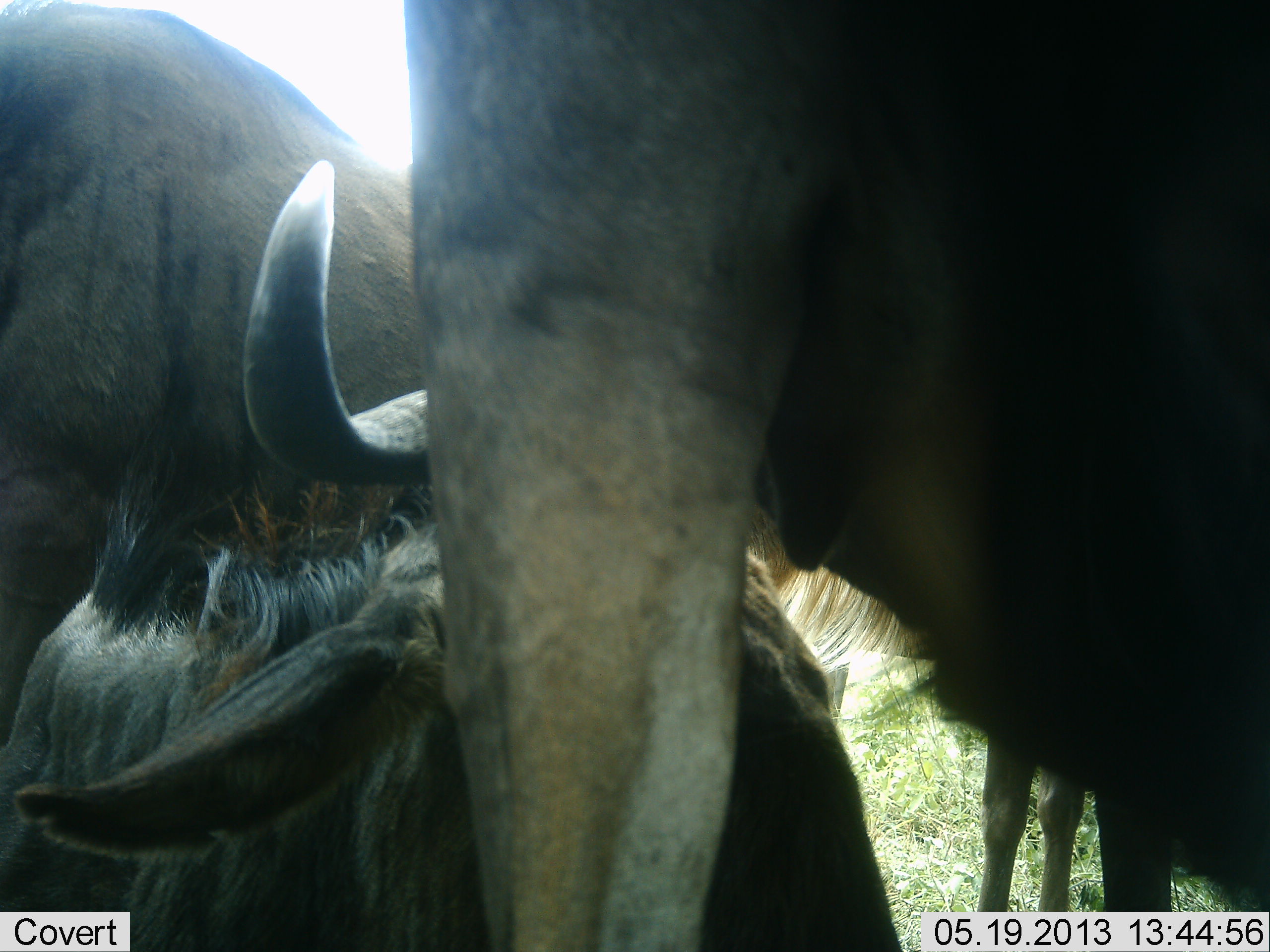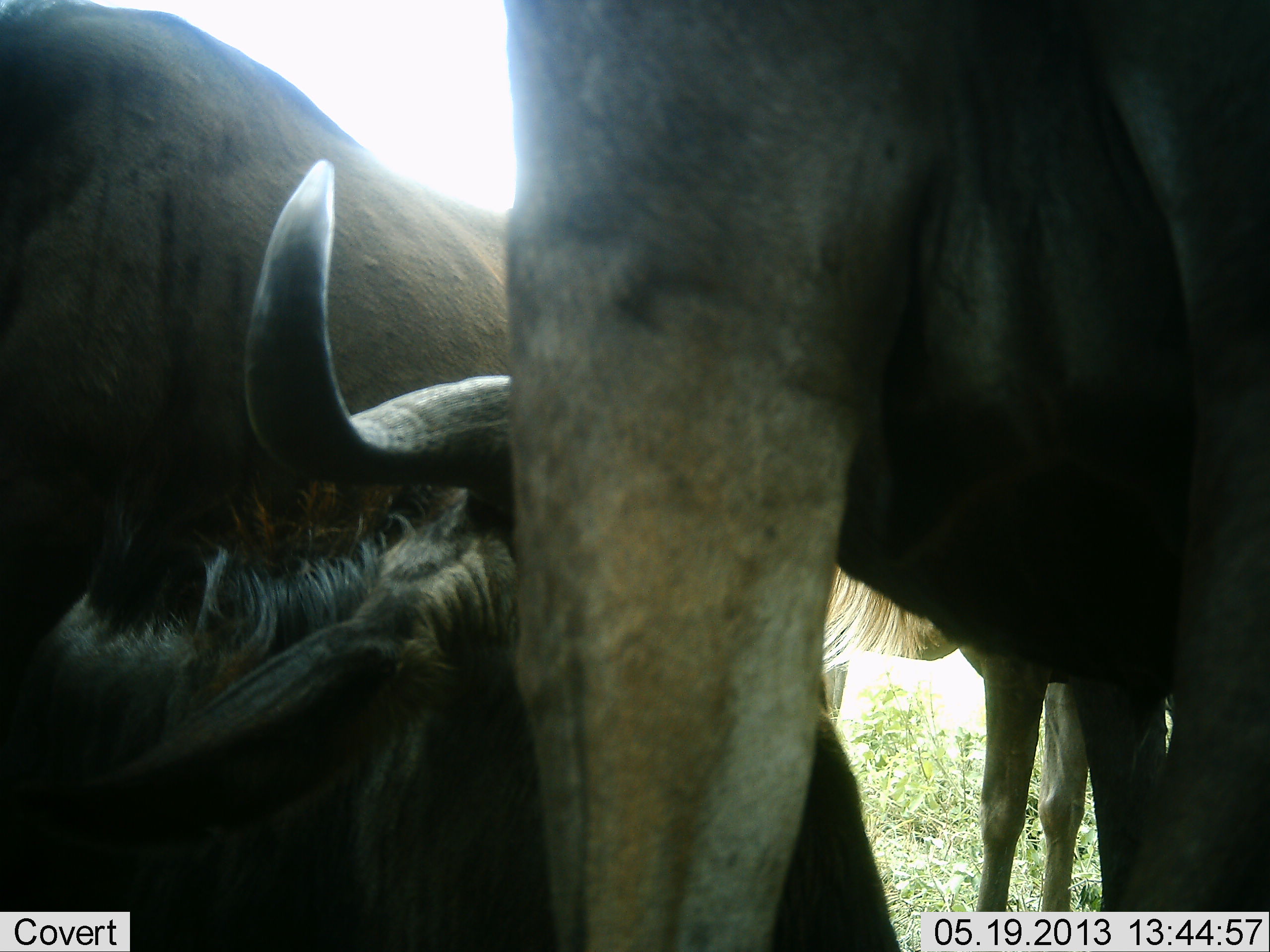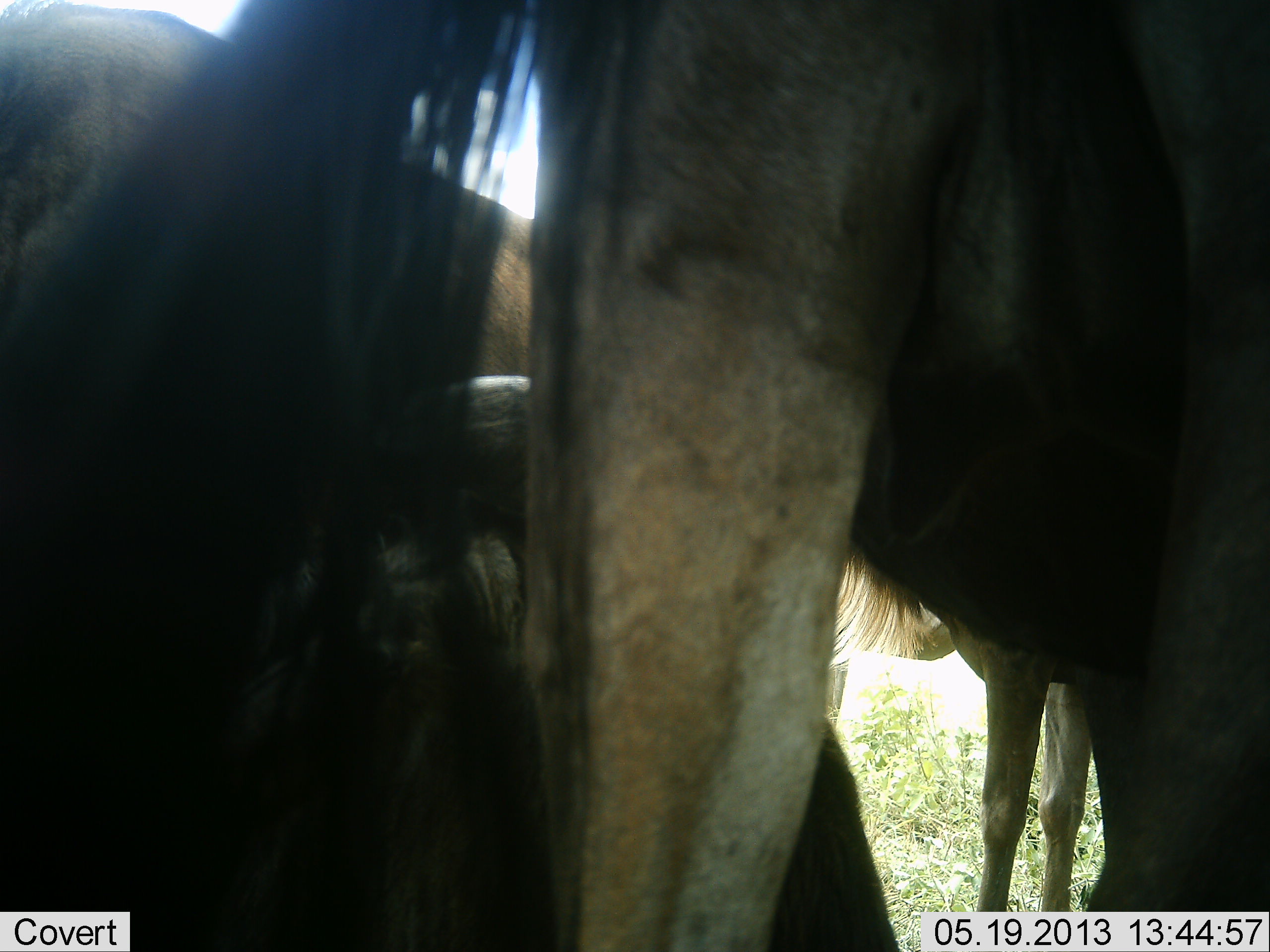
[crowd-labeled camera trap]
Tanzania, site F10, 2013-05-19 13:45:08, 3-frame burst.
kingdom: Animalia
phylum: Chordata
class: Mammalia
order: Artiodactyla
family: Bovidae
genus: Connochaetes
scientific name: Connochaetes taurinus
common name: blue wildebeest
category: wildebeest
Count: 3.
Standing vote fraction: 100%.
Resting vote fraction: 40%.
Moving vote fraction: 0%.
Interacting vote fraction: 0%.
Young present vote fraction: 0%.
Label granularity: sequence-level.